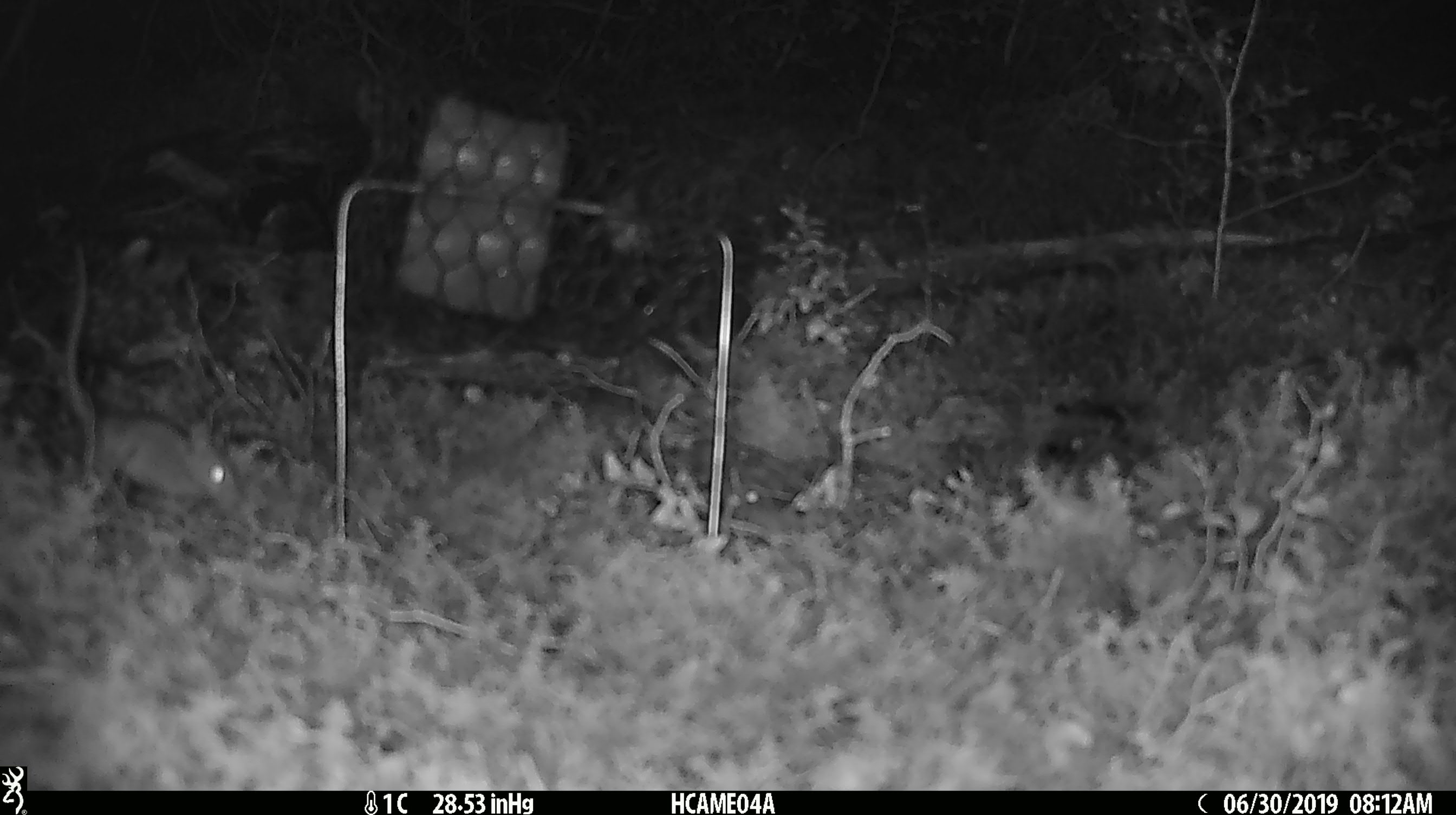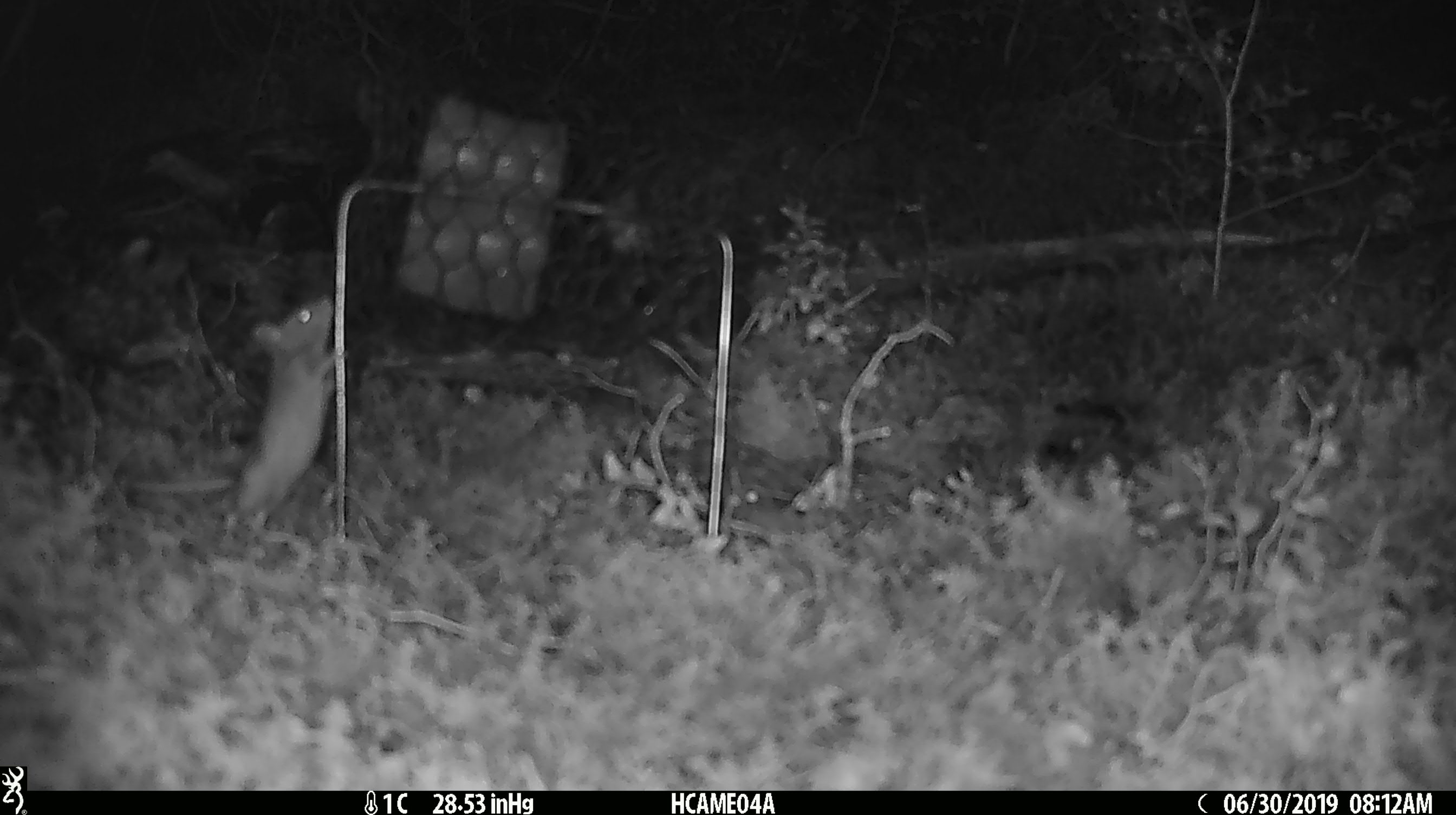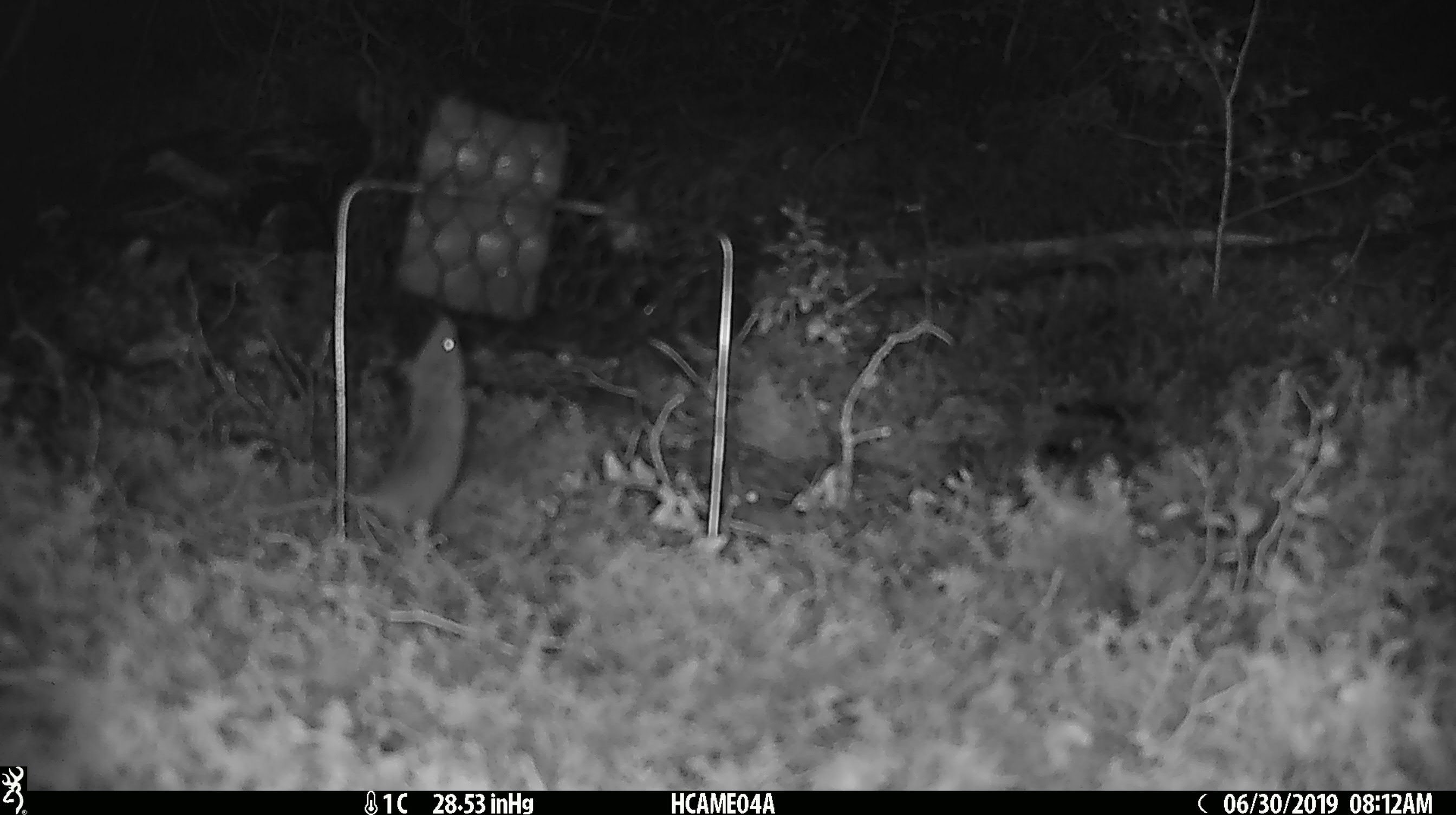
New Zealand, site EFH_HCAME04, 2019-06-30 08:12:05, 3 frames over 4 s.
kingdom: Animalia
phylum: Chordata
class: Mammalia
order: Rodentia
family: Muridae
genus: Mus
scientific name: Mus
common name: mouse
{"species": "mouse (Mus)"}